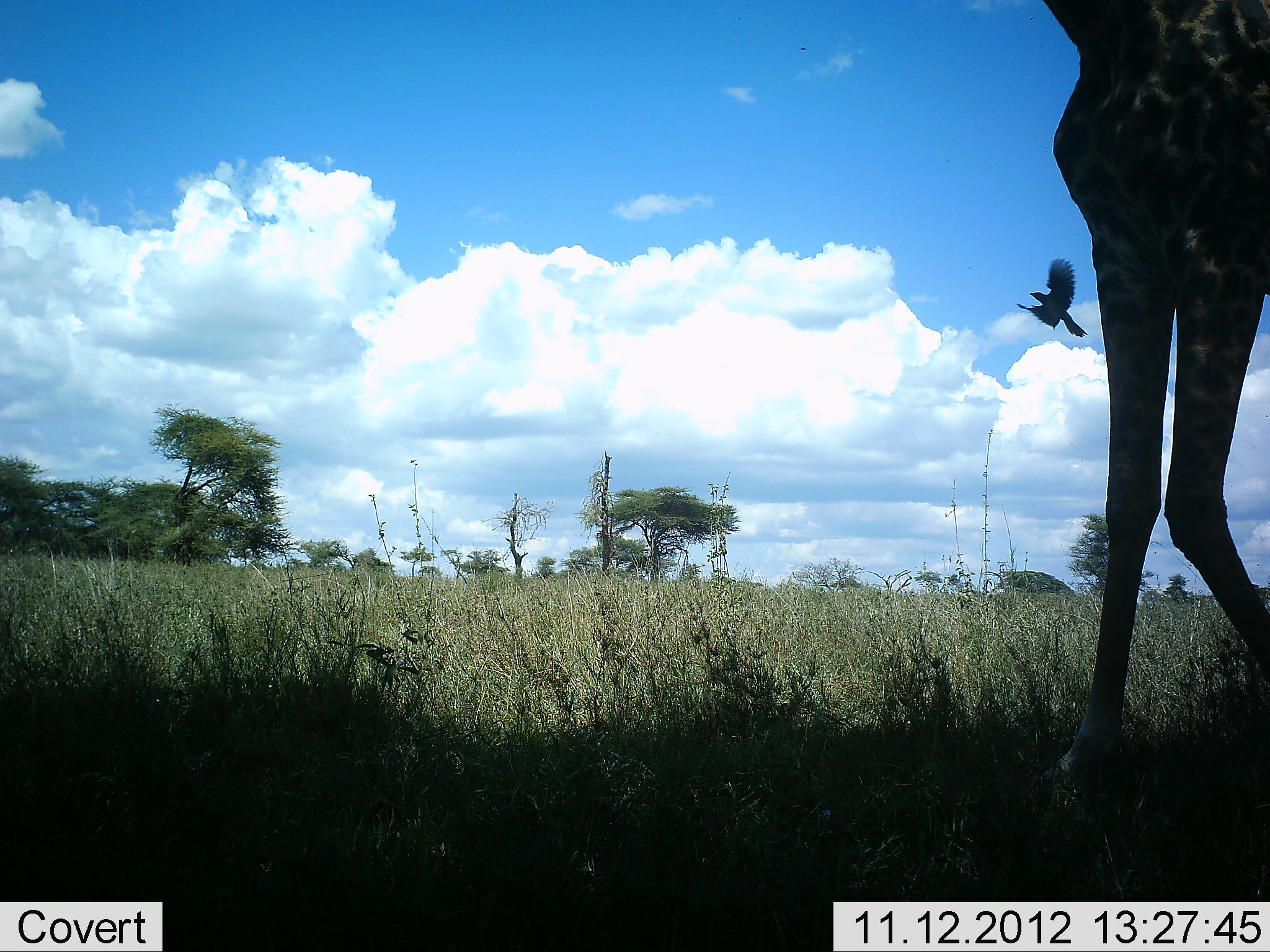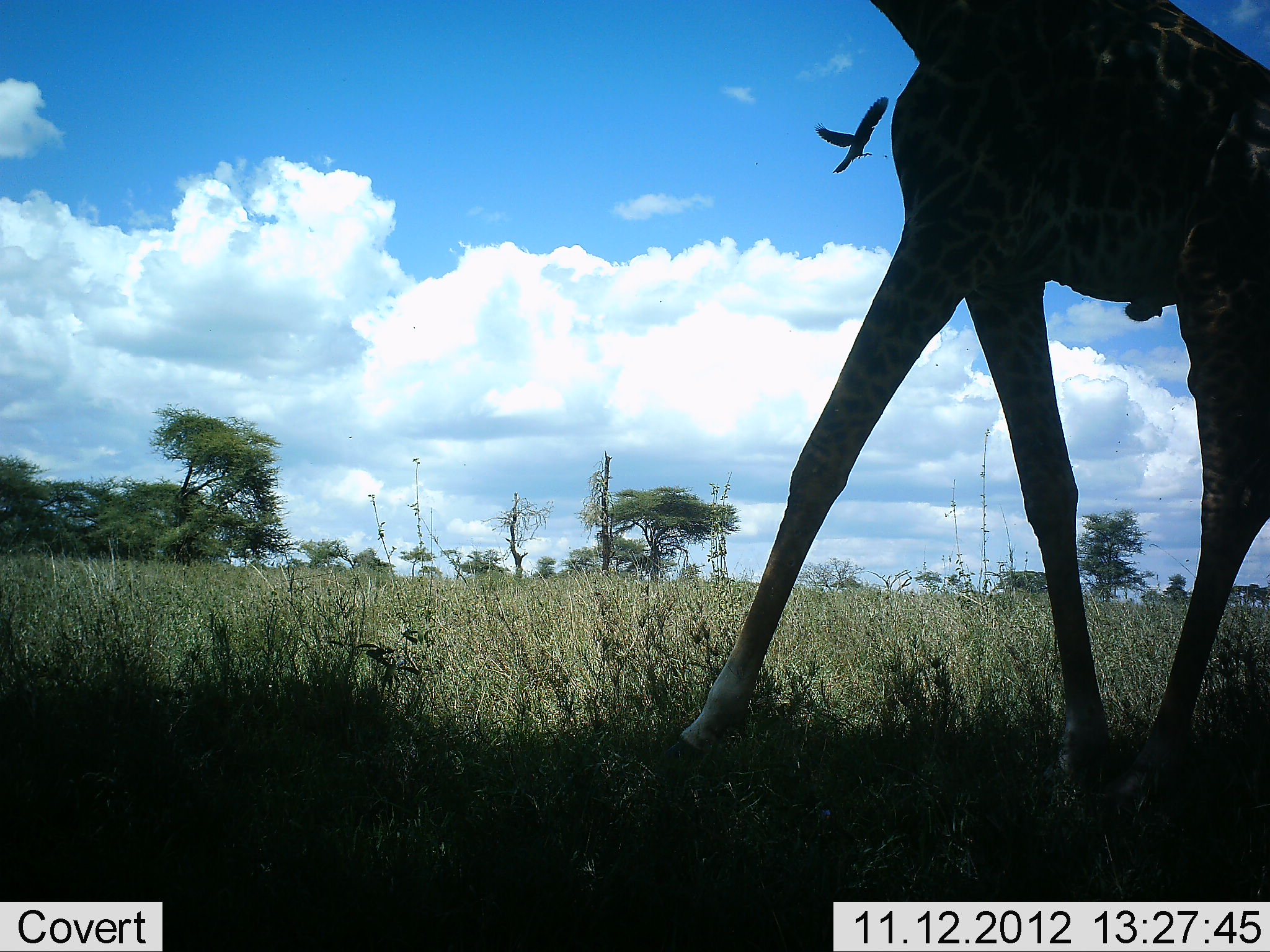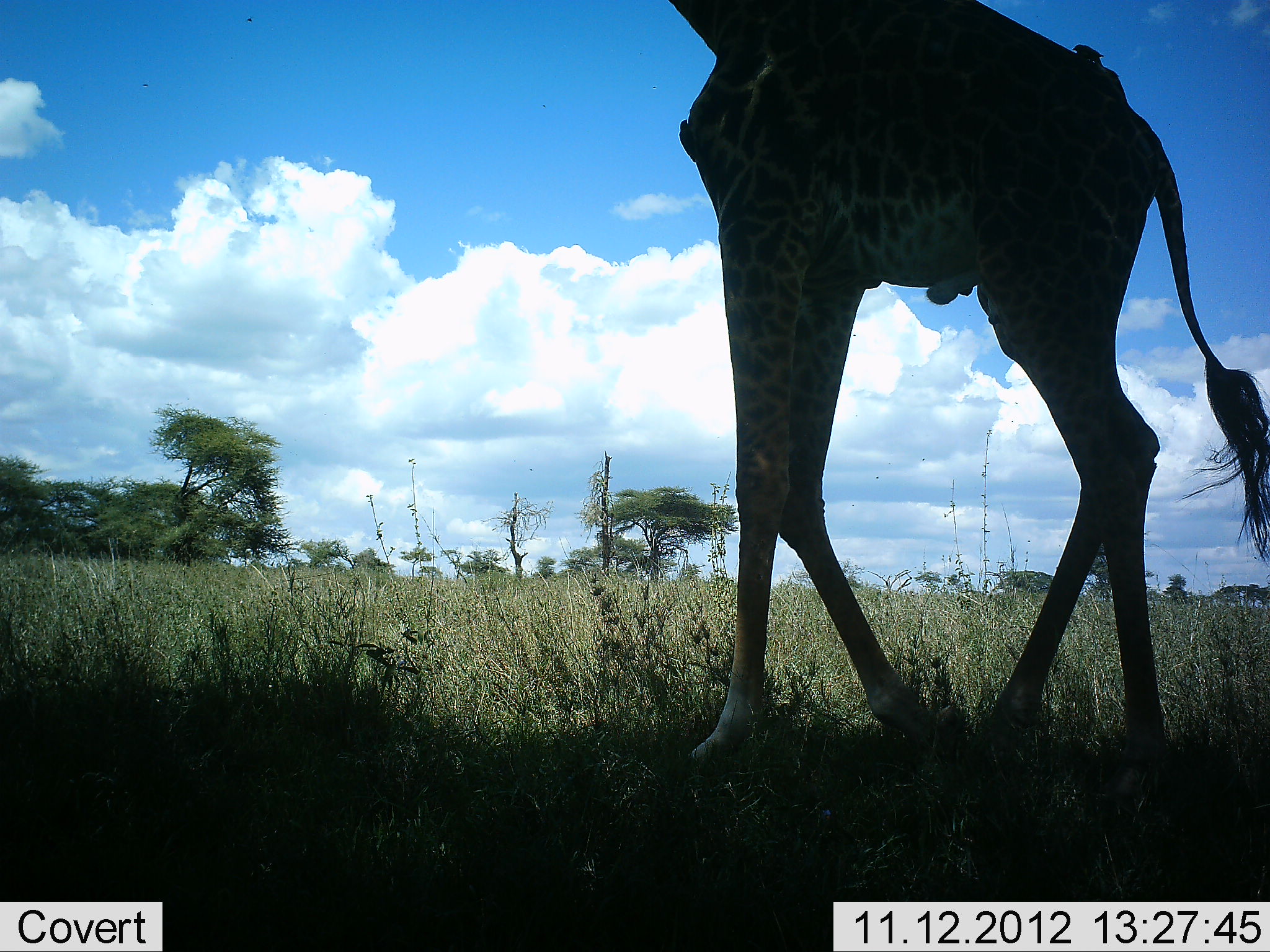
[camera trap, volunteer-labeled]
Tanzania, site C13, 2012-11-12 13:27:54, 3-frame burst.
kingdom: Animalia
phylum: Chordata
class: Mammalia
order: Artiodactyla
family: Giraffidae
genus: Giraffa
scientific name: Giraffa camelopardalis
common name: giraffe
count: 1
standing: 8%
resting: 0%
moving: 92%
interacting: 0%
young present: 0%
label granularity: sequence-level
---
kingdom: Animalia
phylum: Chordata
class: Aves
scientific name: Aves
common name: bird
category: otherbird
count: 2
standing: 30%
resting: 0%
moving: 90%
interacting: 20%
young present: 0%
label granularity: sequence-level